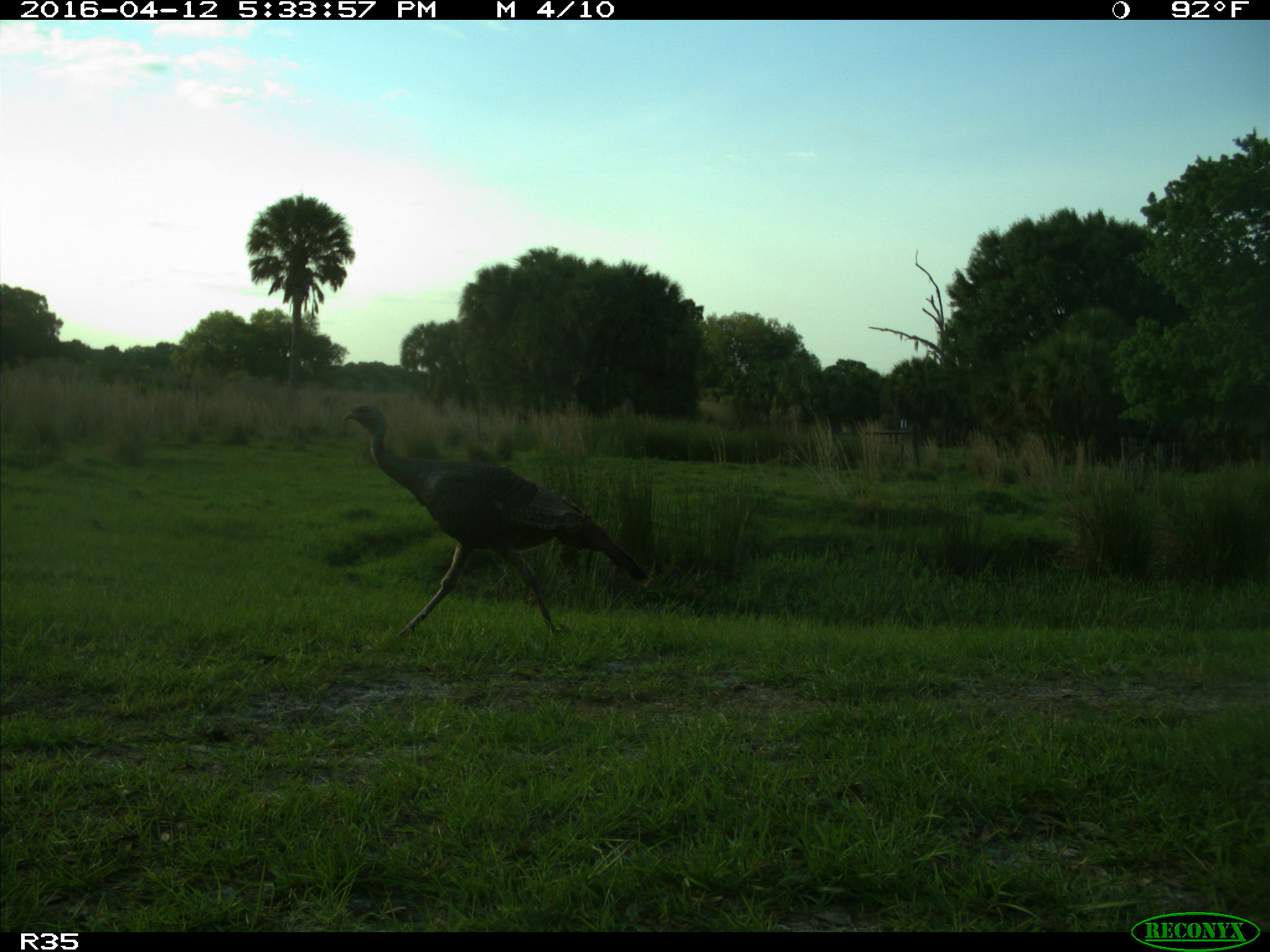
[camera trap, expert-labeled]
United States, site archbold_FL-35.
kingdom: Animalia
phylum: Chordata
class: Aves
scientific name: Aves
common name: birds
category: unidentified bird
Unidentified bird (birds) (Aves).